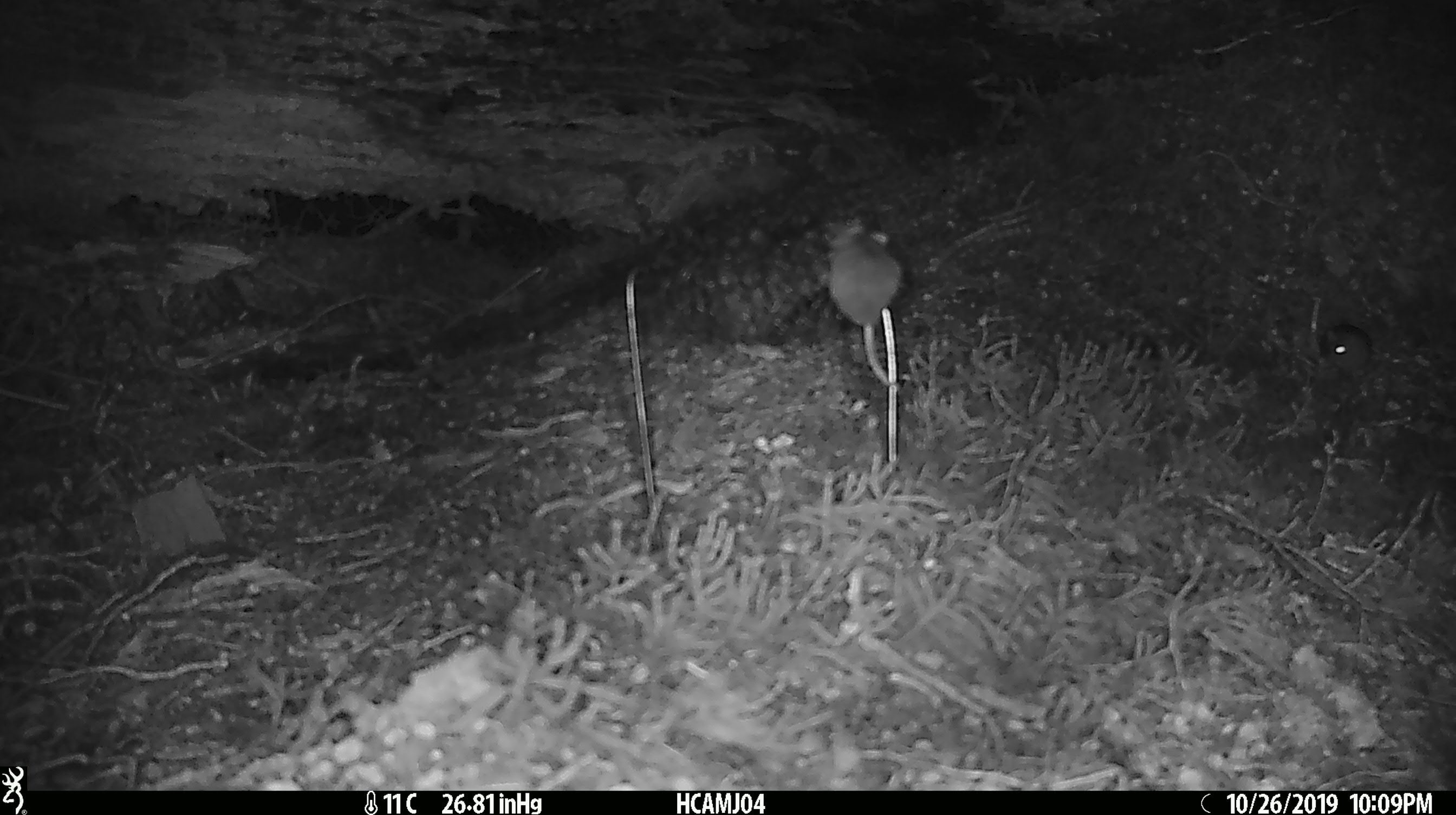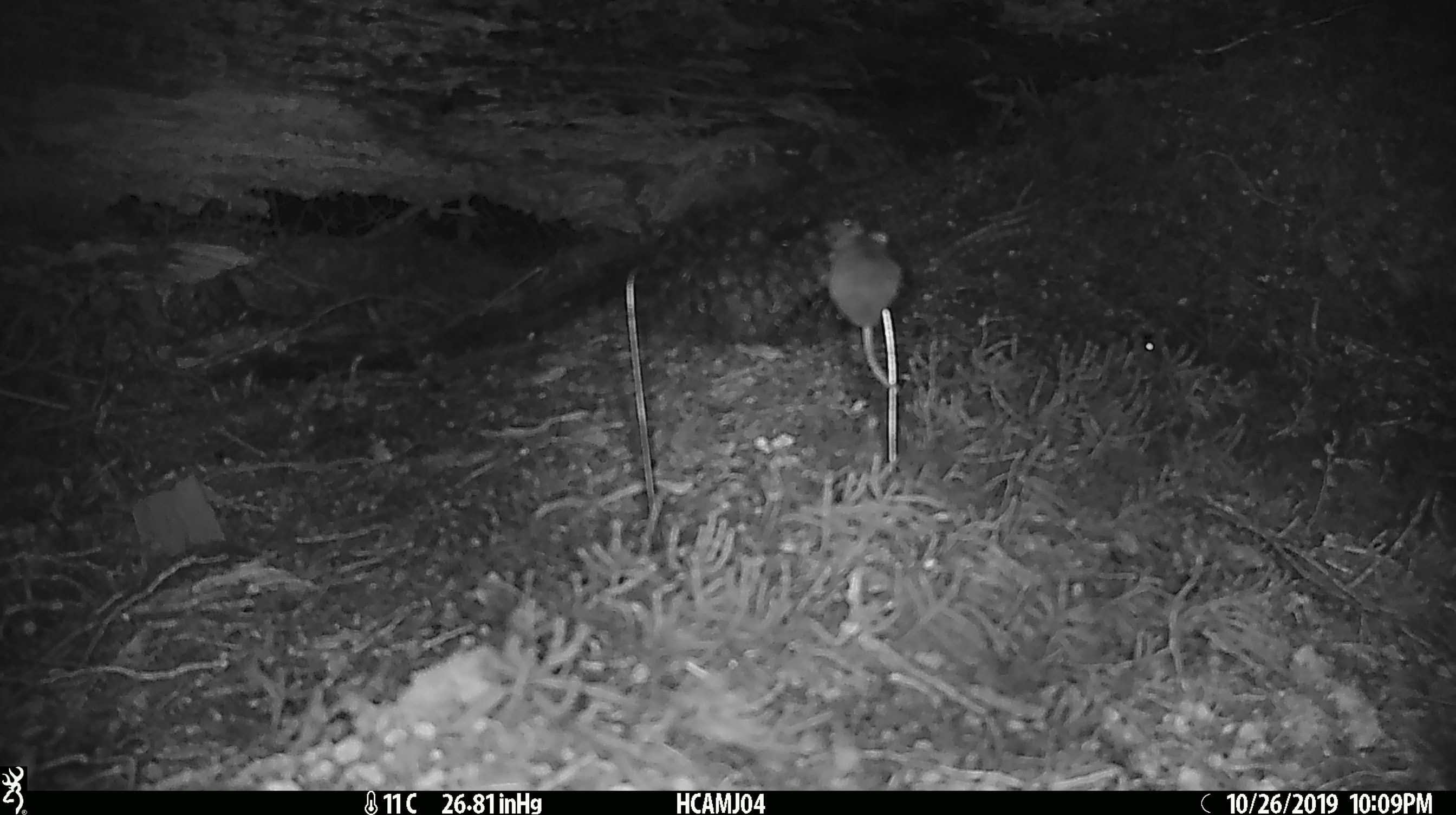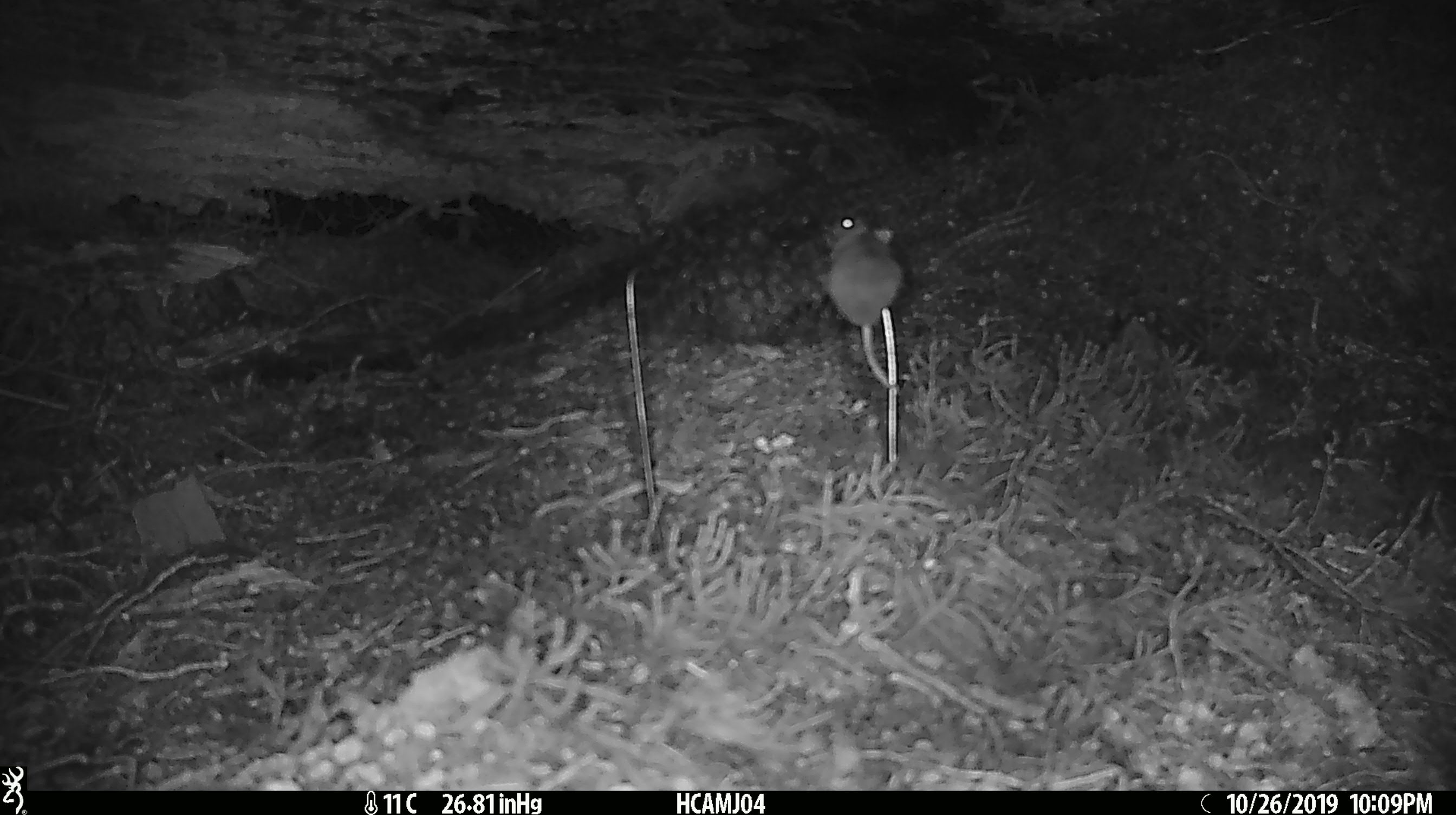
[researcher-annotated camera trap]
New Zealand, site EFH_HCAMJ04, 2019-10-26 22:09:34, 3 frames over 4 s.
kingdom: Animalia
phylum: Chordata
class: Mammalia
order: Rodentia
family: Muridae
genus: Mus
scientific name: Mus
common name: mouse